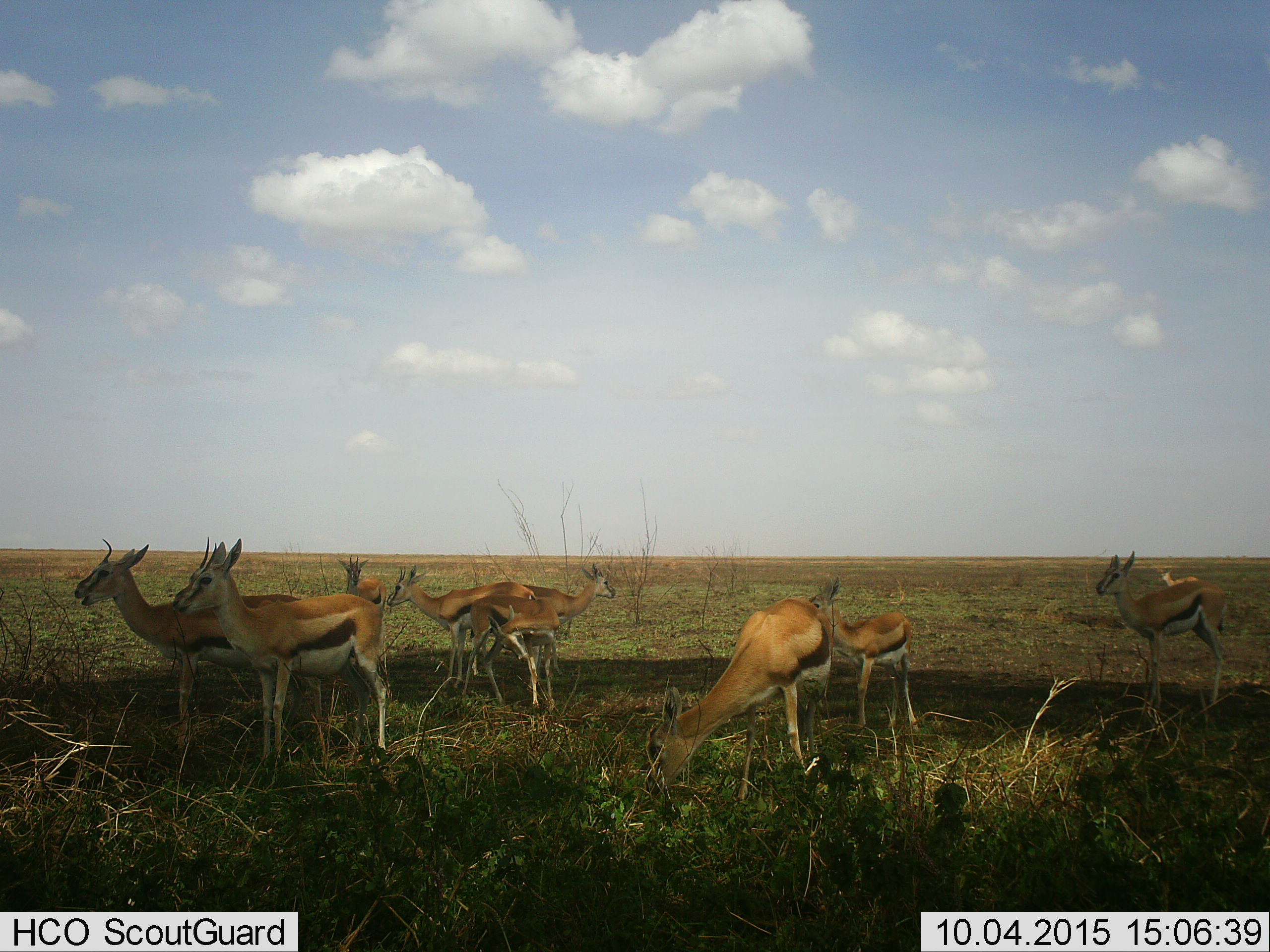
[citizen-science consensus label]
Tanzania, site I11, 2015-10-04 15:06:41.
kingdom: Animalia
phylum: Chordata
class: Mammalia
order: Artiodactyla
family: Bovidae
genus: Eudorcas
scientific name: Eudorcas thomsonii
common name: thomson's gazelle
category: gazellethomsons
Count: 10.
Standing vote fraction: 100%.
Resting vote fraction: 0%.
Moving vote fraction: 12%.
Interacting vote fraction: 0%.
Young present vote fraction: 38%.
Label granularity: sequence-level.